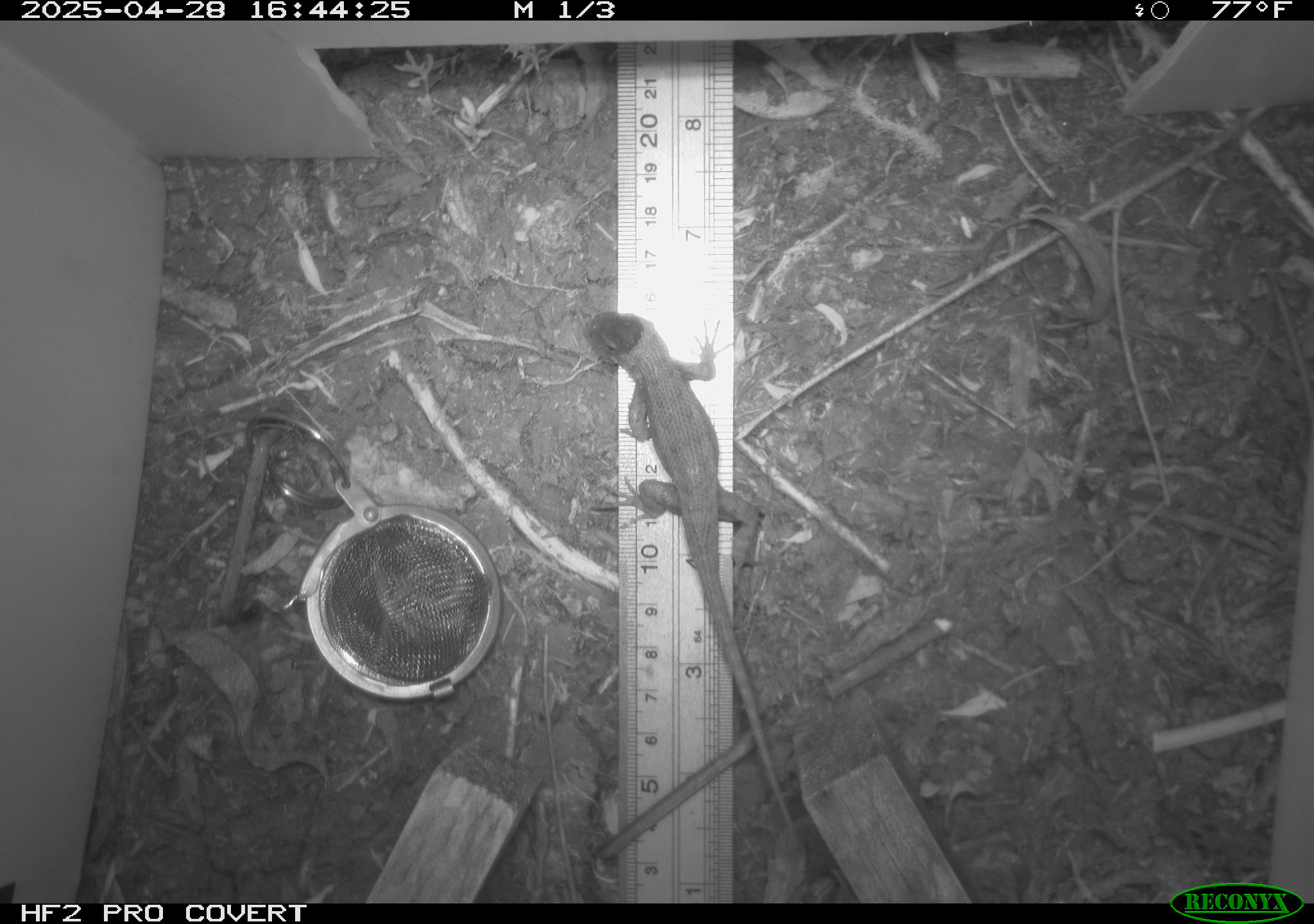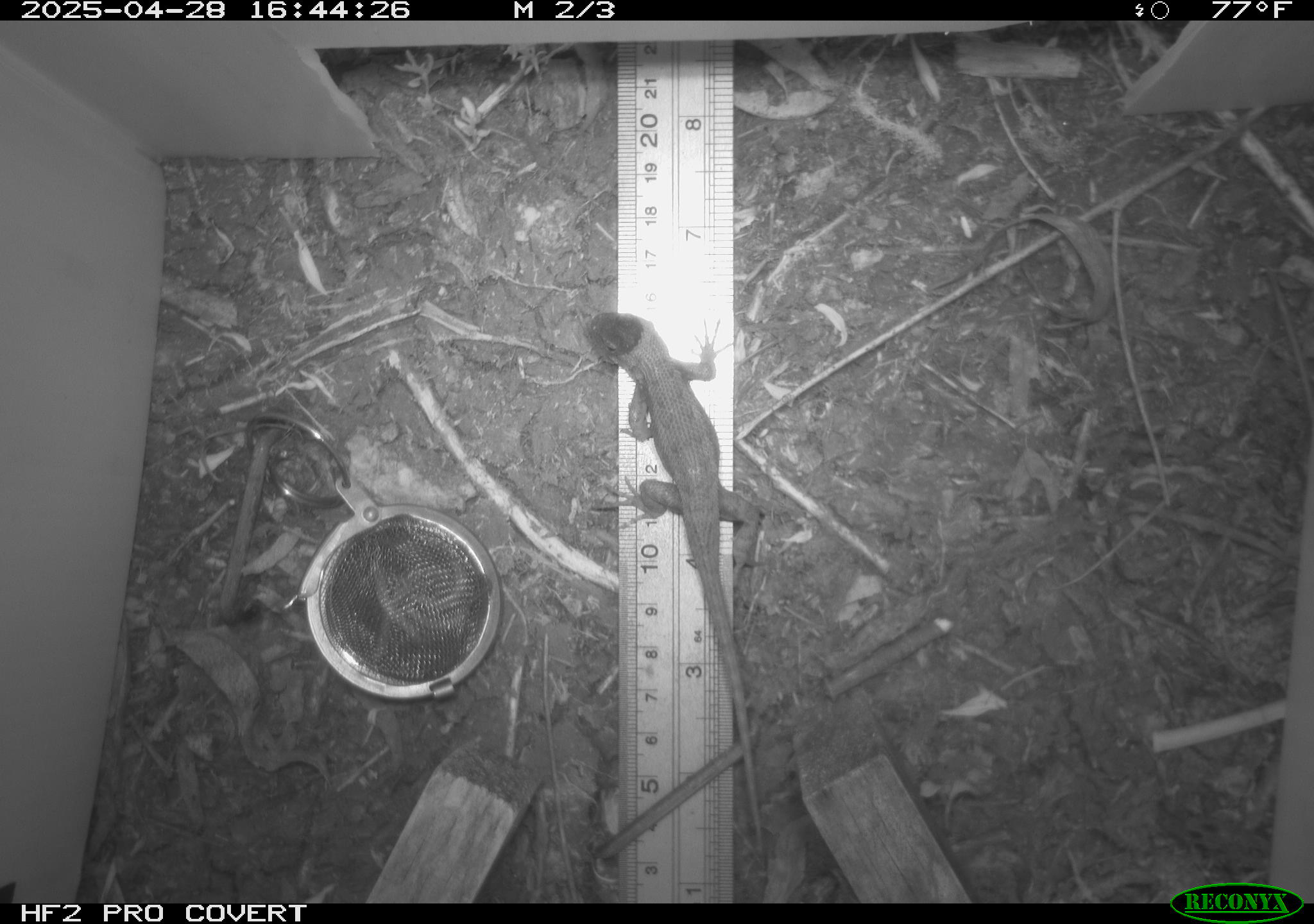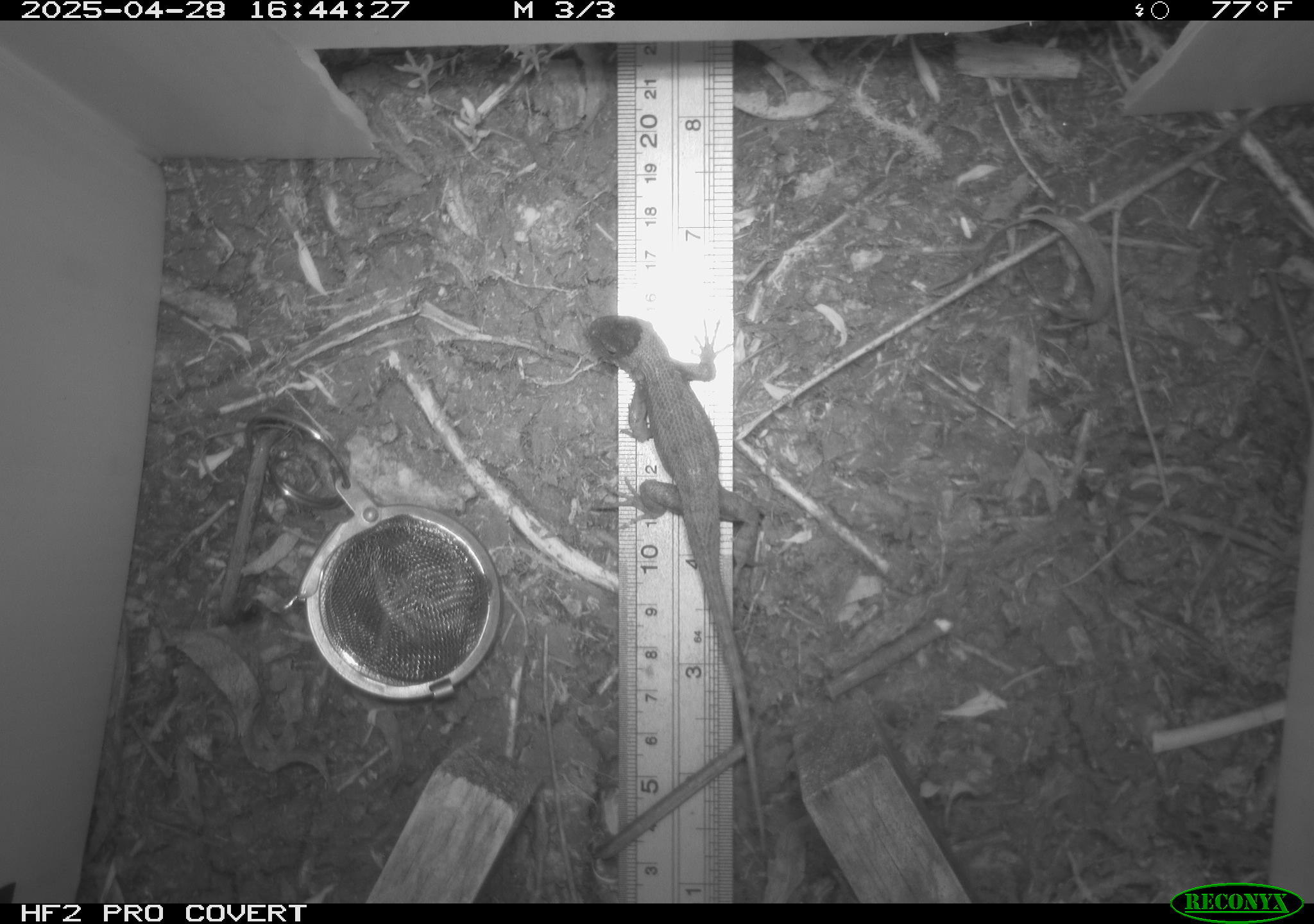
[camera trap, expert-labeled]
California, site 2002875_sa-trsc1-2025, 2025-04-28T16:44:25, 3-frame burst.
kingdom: Animalia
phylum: Chordata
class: Reptilia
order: Squamata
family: Phrynosomatidae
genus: Sceloporus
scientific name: Sceloporus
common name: spiny lizards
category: sceloporus species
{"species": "sceloporus species (spiny lizards) (Sceloporus)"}